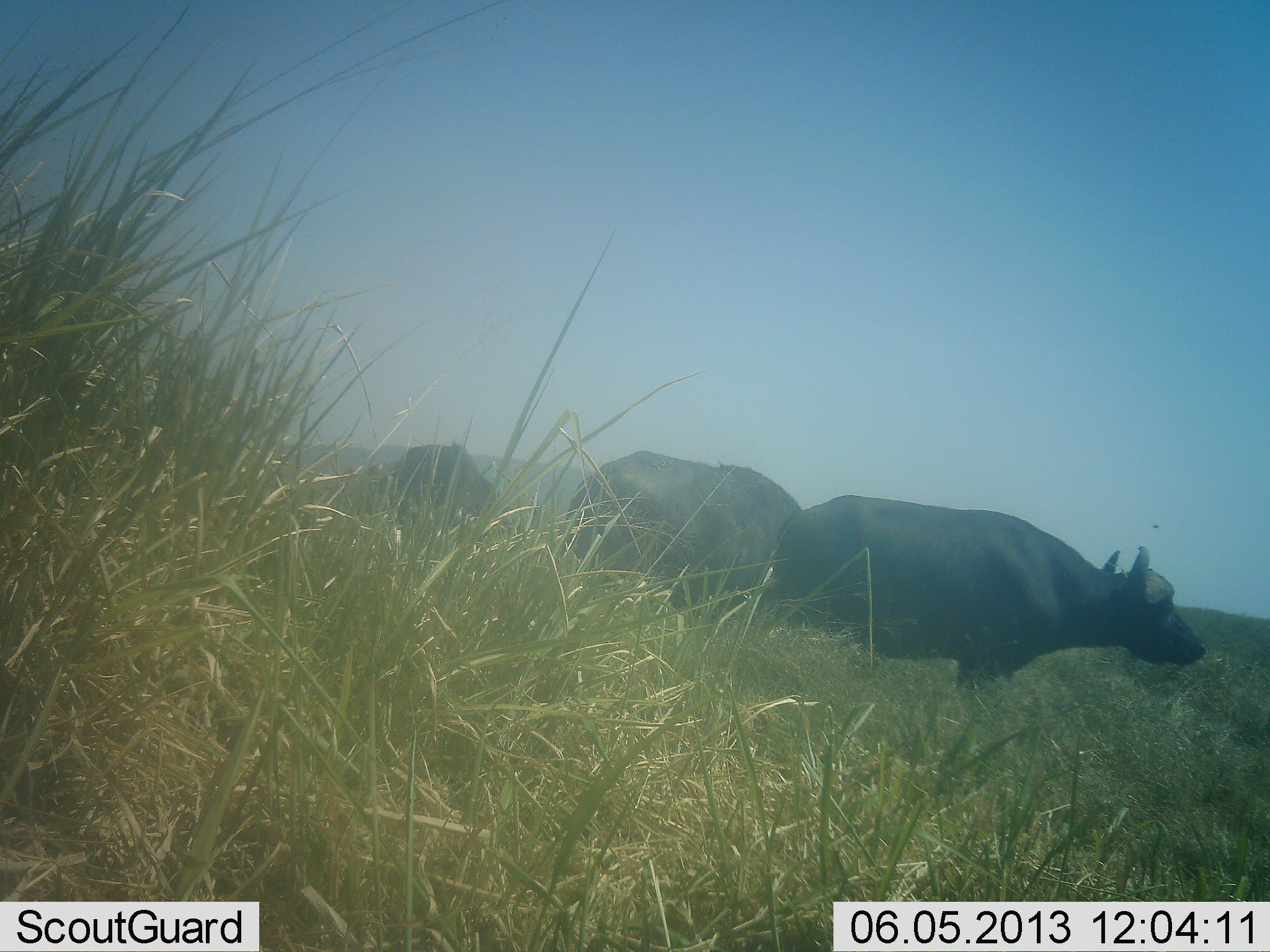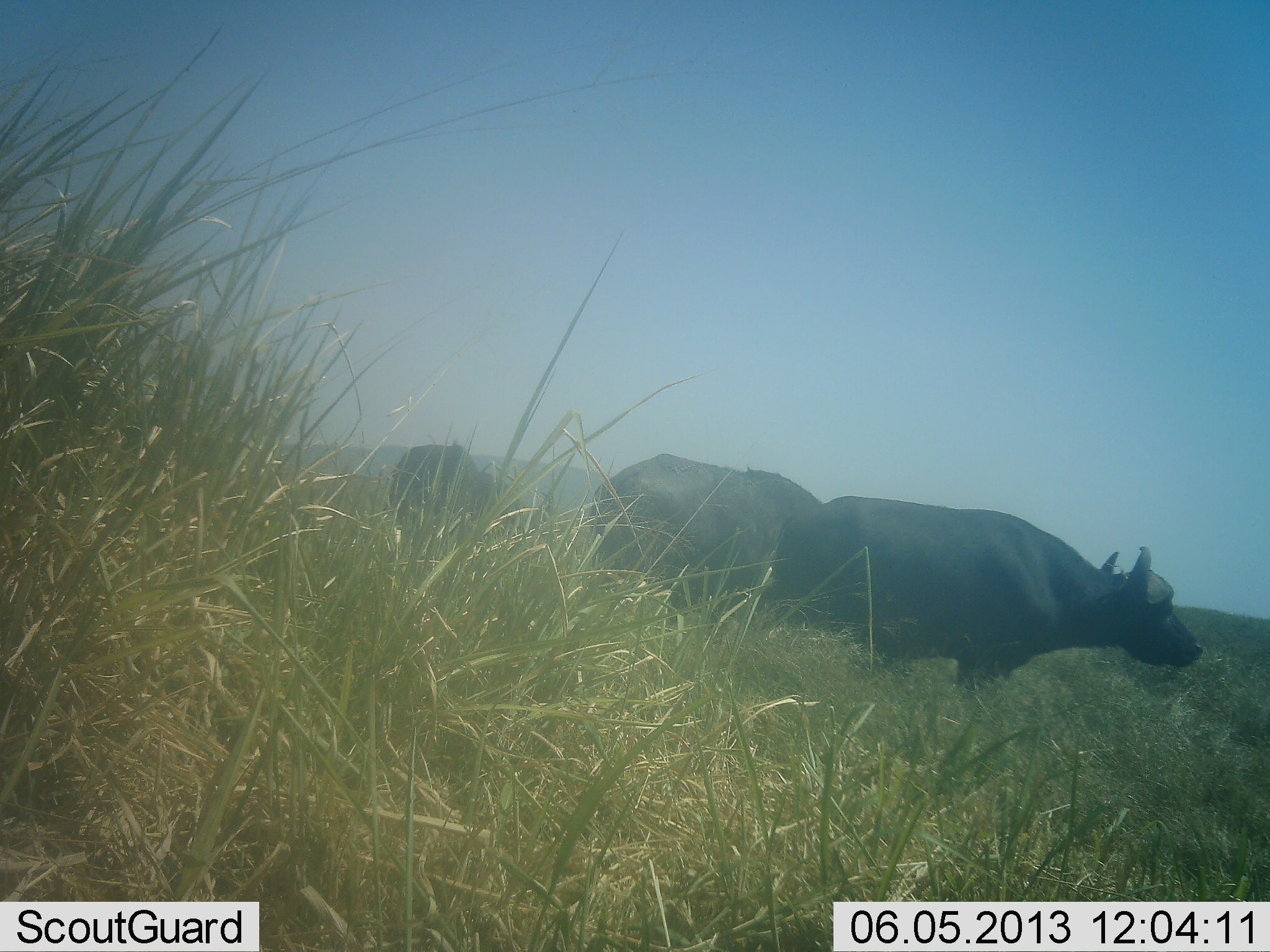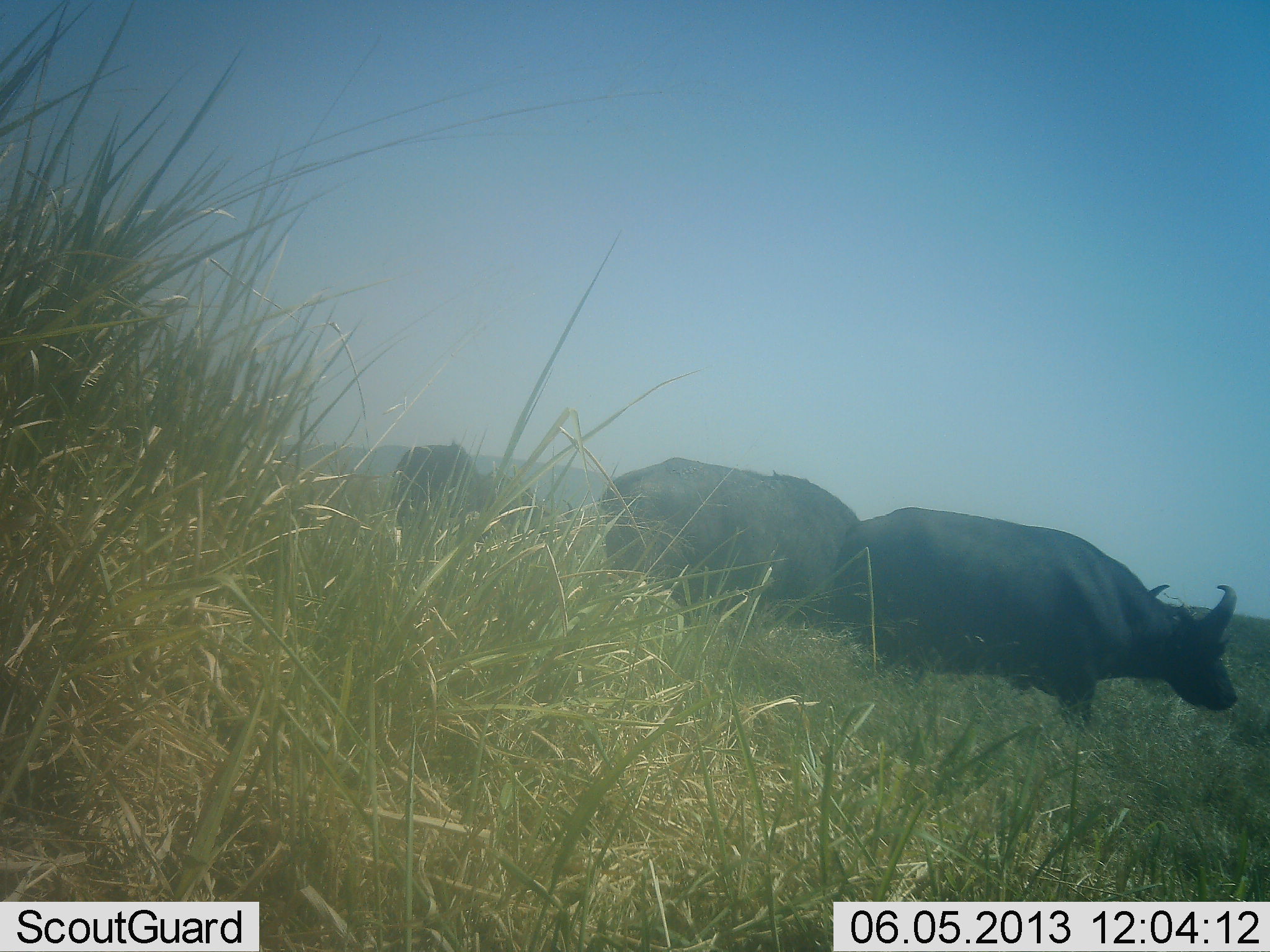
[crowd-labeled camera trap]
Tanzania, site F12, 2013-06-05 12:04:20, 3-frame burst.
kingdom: Animalia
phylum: Chordata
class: Mammalia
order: Artiodactyla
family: Bovidae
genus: Syncerus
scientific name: Syncerus caffer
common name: cape buffalo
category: buffalo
Buffalo (cape buffalo) (Syncerus caffer), count 3. Behavior (volunteer vote fractions): standing 82%, resting 6%, moving 24%, interacting 0%. Young present (vote fraction): 0%. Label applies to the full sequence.